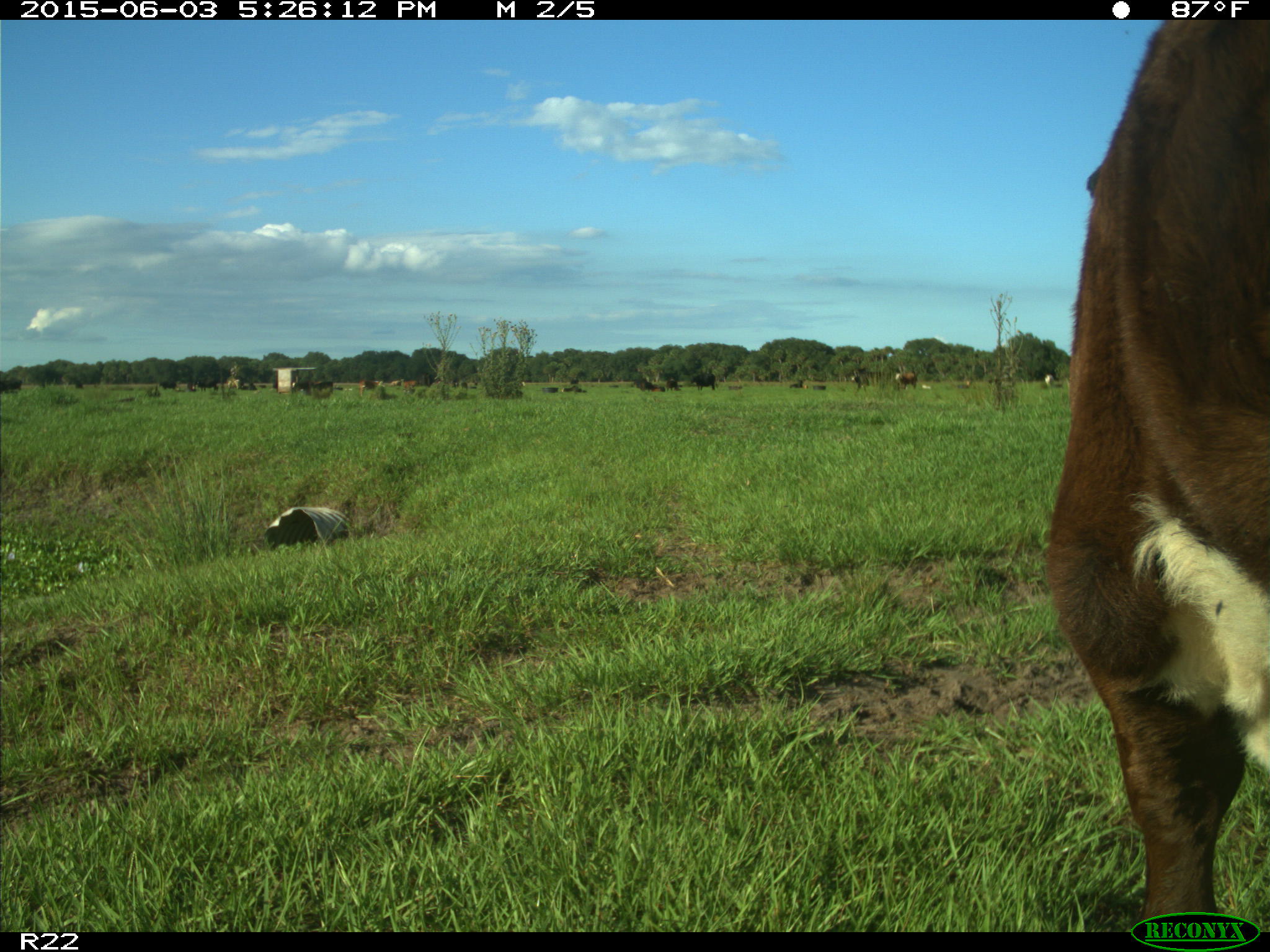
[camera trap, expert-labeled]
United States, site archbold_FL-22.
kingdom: Animalia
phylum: Chordata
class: Mammalia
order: Artiodactyla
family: Bovidae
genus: Bos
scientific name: Bos taurus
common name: domestic cow